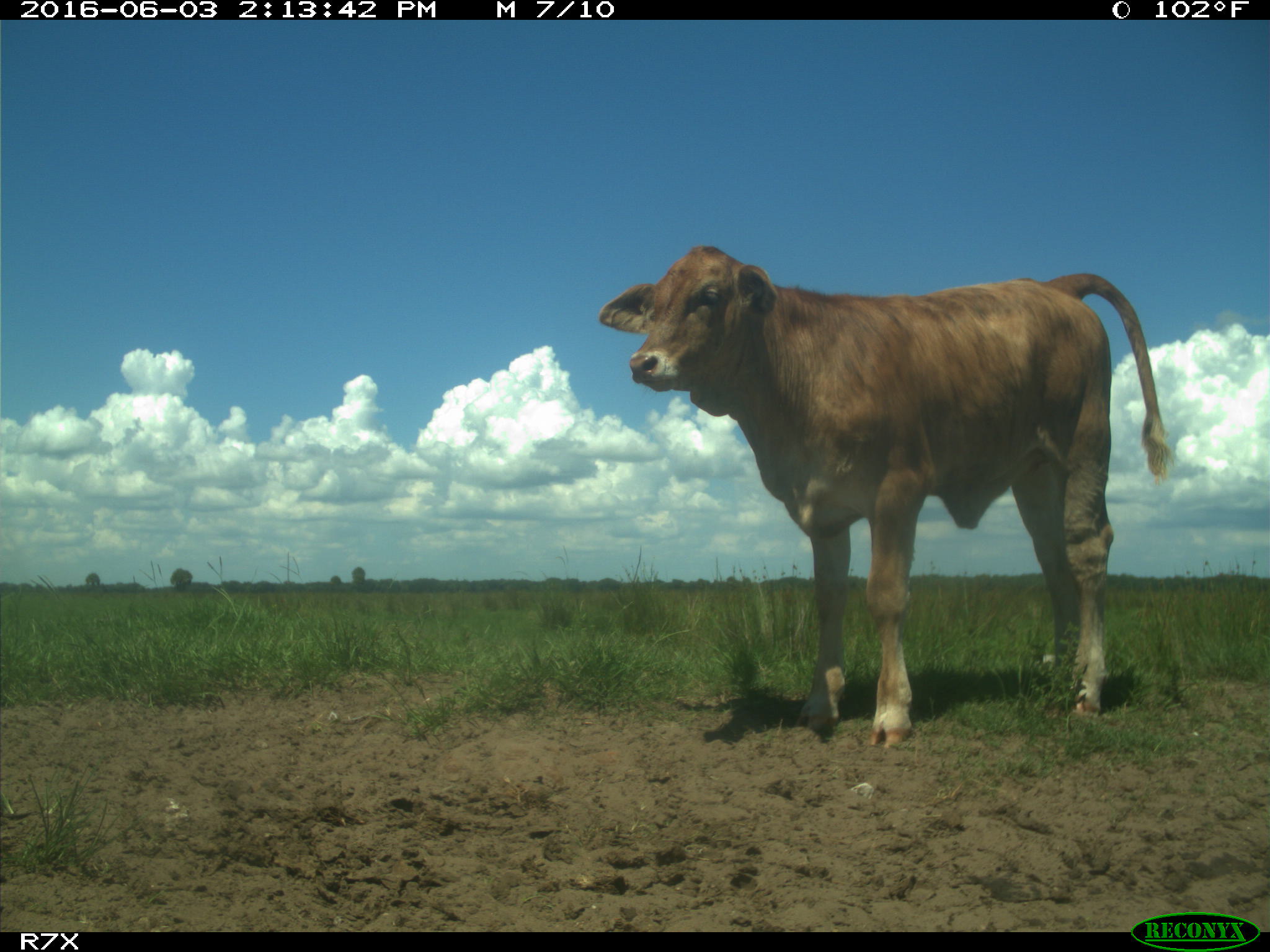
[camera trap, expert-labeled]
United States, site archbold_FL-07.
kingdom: Animalia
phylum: Chordata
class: Mammalia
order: Artiodactyla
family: Bovidae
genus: Bos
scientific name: Bos taurus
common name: domestic cow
Bos taurus (domestic cow).